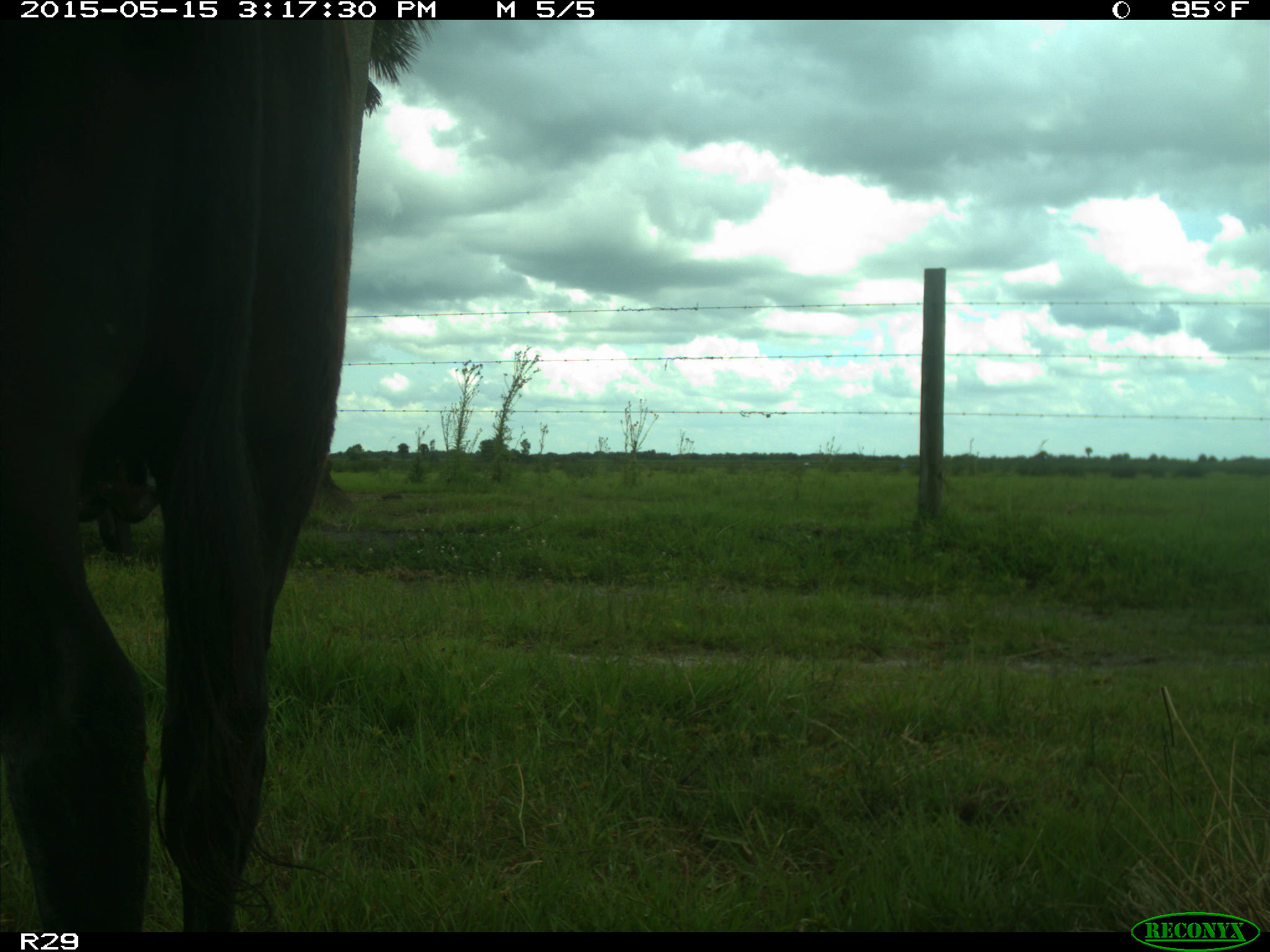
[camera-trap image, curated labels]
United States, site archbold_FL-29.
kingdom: Animalia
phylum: Chordata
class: Mammalia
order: Artiodactyla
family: Bovidae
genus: Bos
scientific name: Bos taurus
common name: domestic cow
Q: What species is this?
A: Bos taurus (domestic cow).